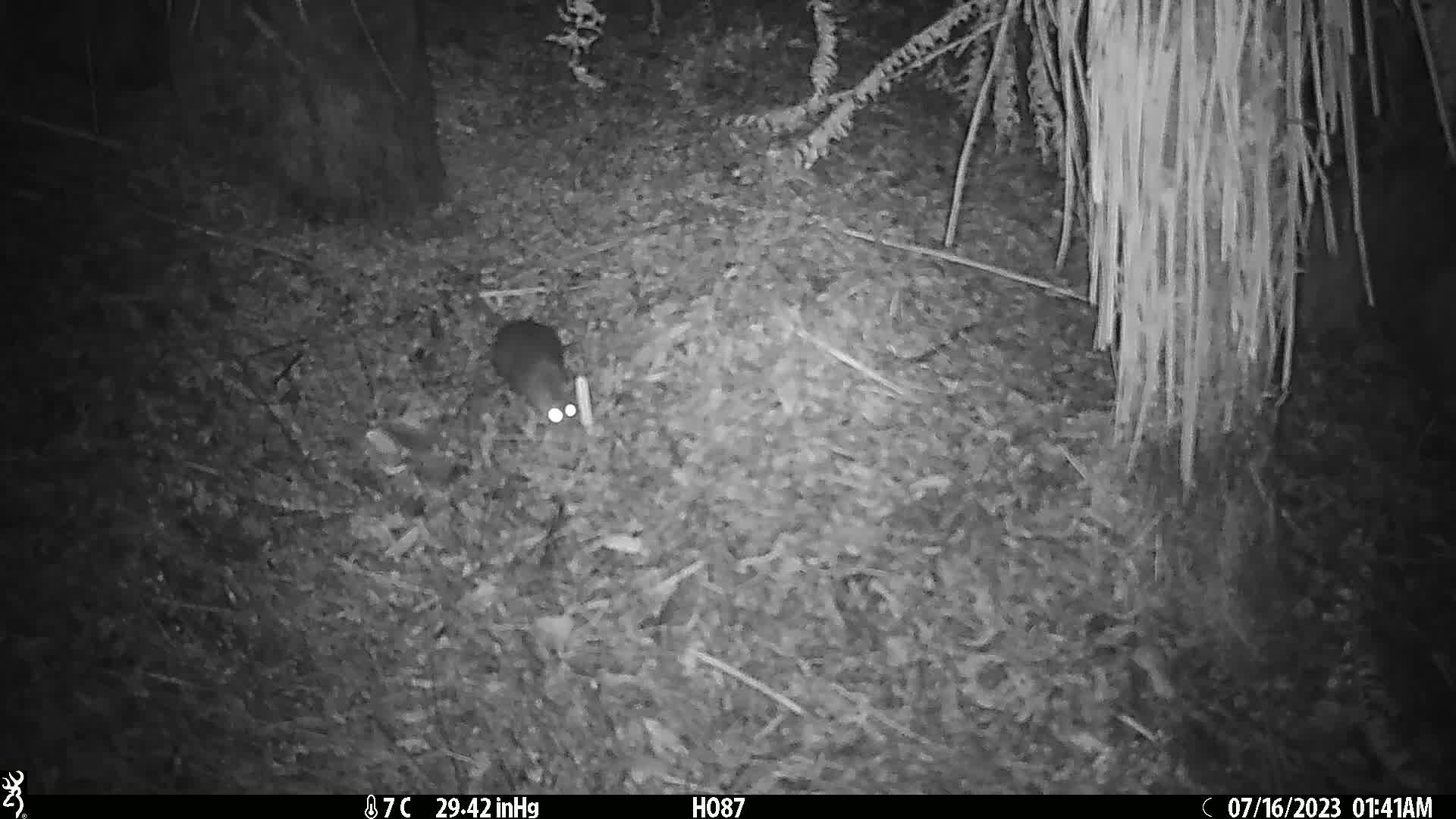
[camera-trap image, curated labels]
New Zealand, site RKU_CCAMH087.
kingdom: Animalia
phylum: Chordata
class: Mammalia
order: Rodentia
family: Muridae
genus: Rattus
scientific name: Rattus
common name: rat